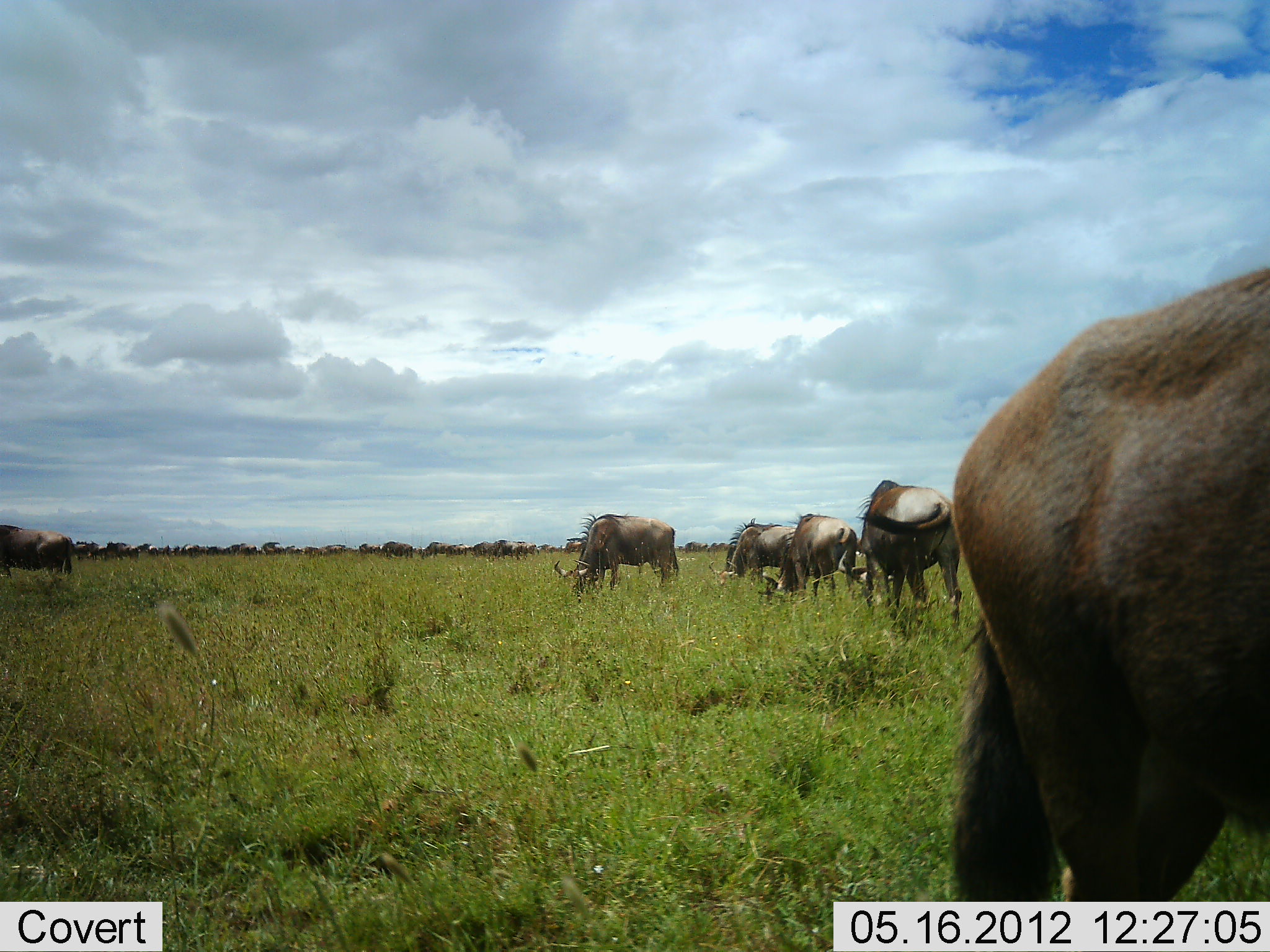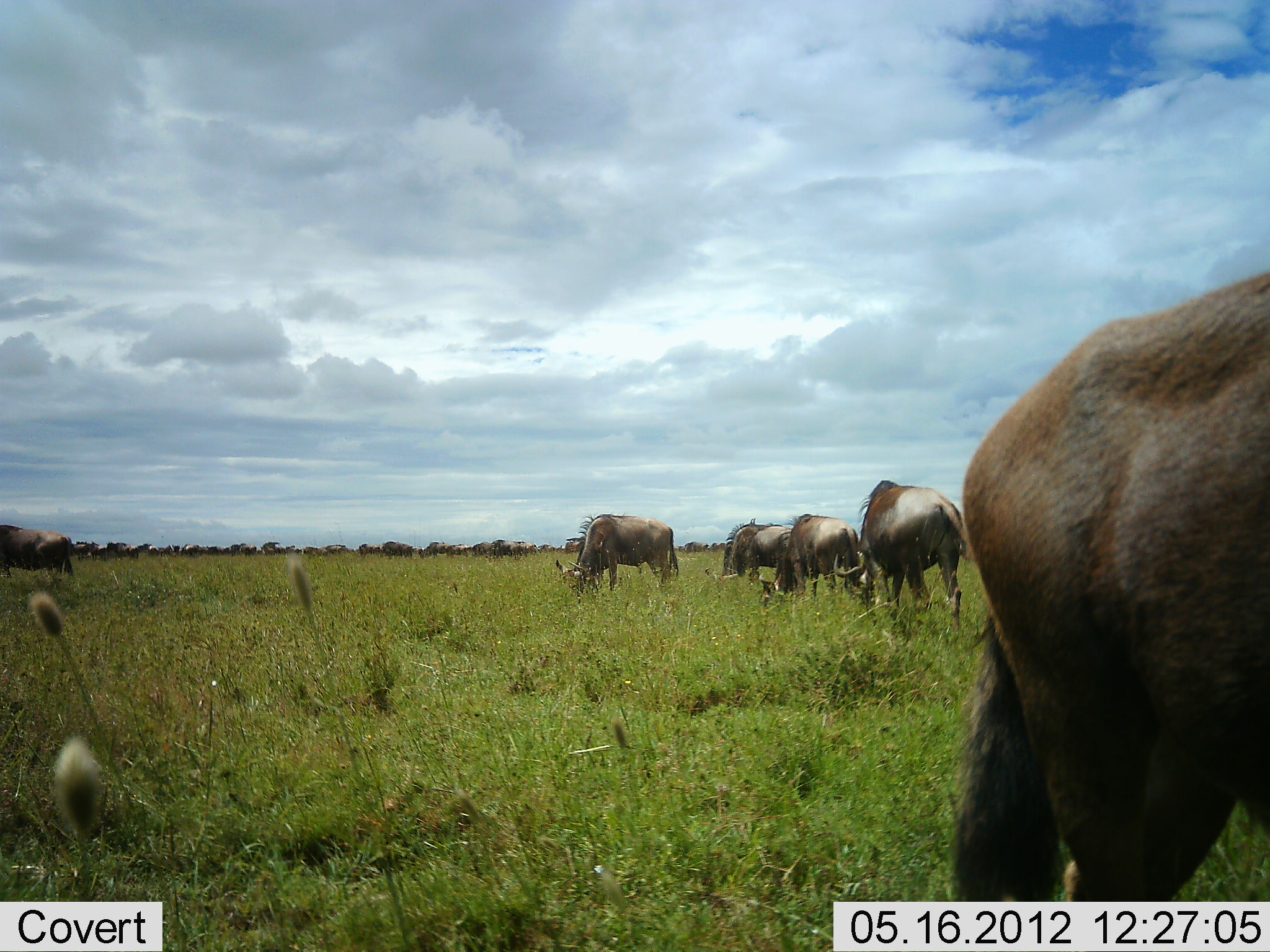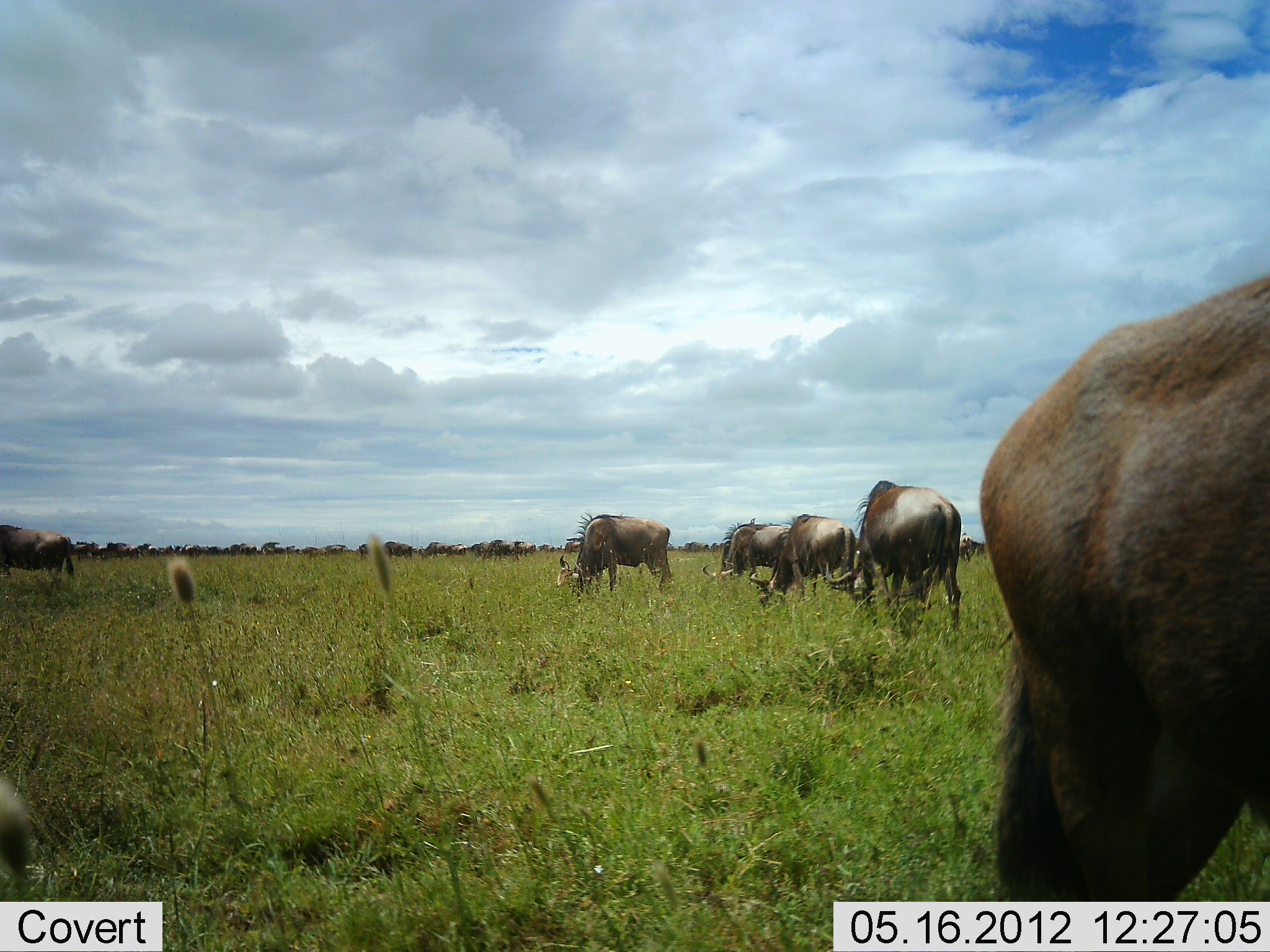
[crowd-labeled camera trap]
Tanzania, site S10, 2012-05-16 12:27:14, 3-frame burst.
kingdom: Animalia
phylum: Chordata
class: Mammalia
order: Artiodactyla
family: Bovidae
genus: Connochaetes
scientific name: Connochaetes taurinus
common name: blue wildebeest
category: wildebeest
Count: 6.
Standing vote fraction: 40%.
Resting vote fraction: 0%.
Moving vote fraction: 10%.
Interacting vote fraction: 0%.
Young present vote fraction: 0%.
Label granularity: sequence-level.